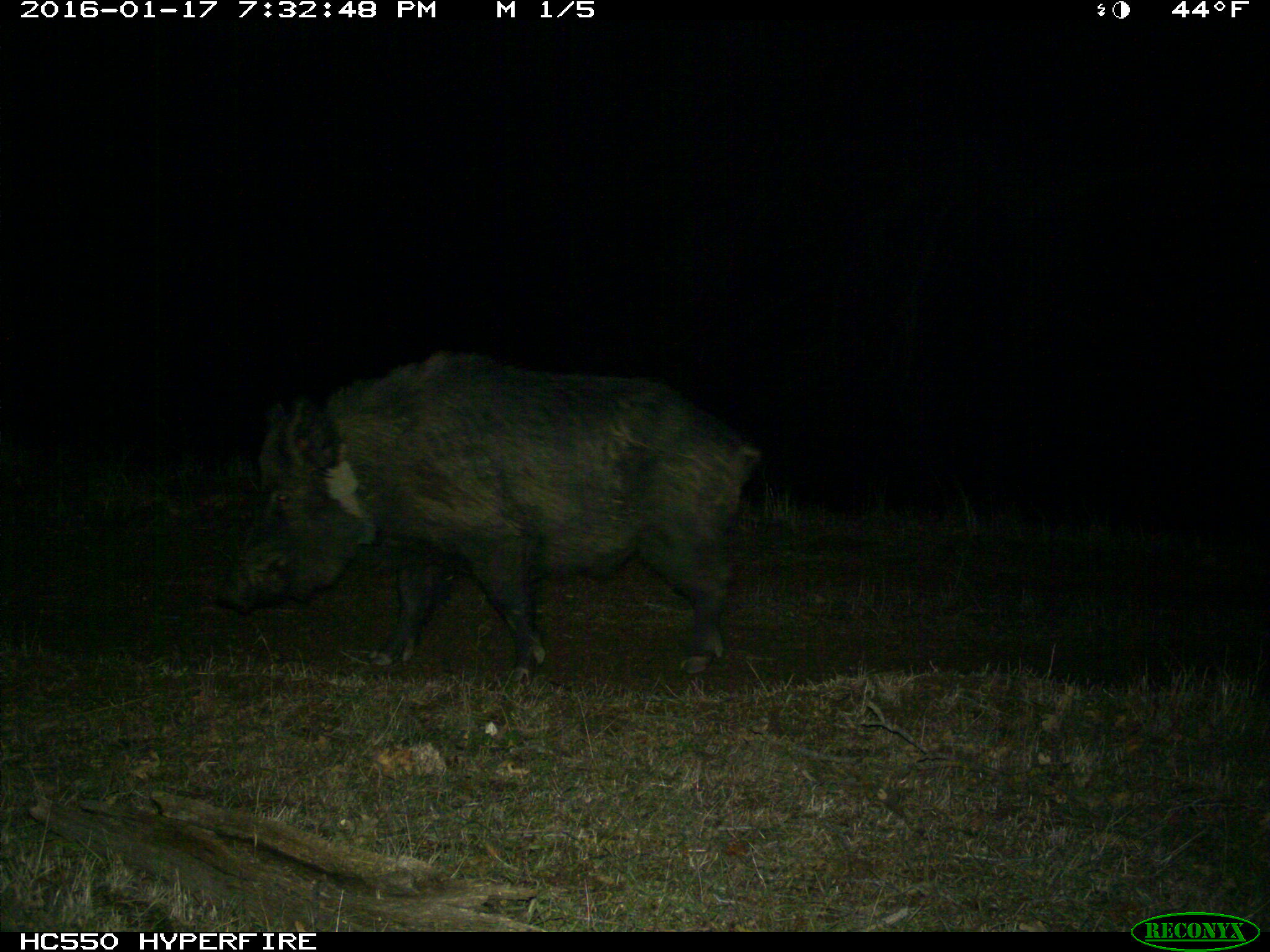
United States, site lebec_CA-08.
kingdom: Animalia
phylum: Chordata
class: Mammalia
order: Artiodactyla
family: Suidae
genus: Sus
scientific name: Sus scrofa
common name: wild boar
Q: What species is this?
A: Sus scrofa (wild boar).